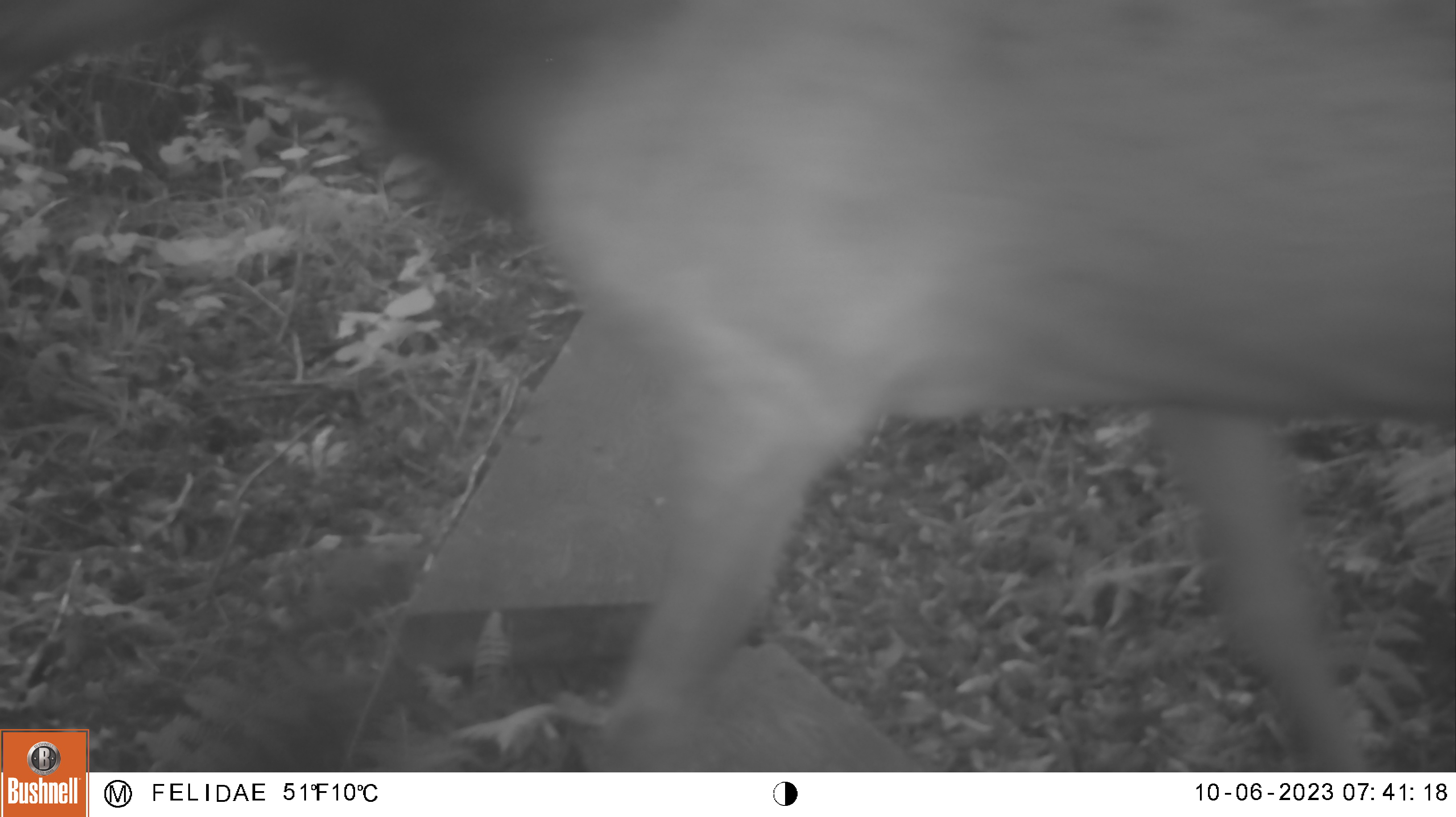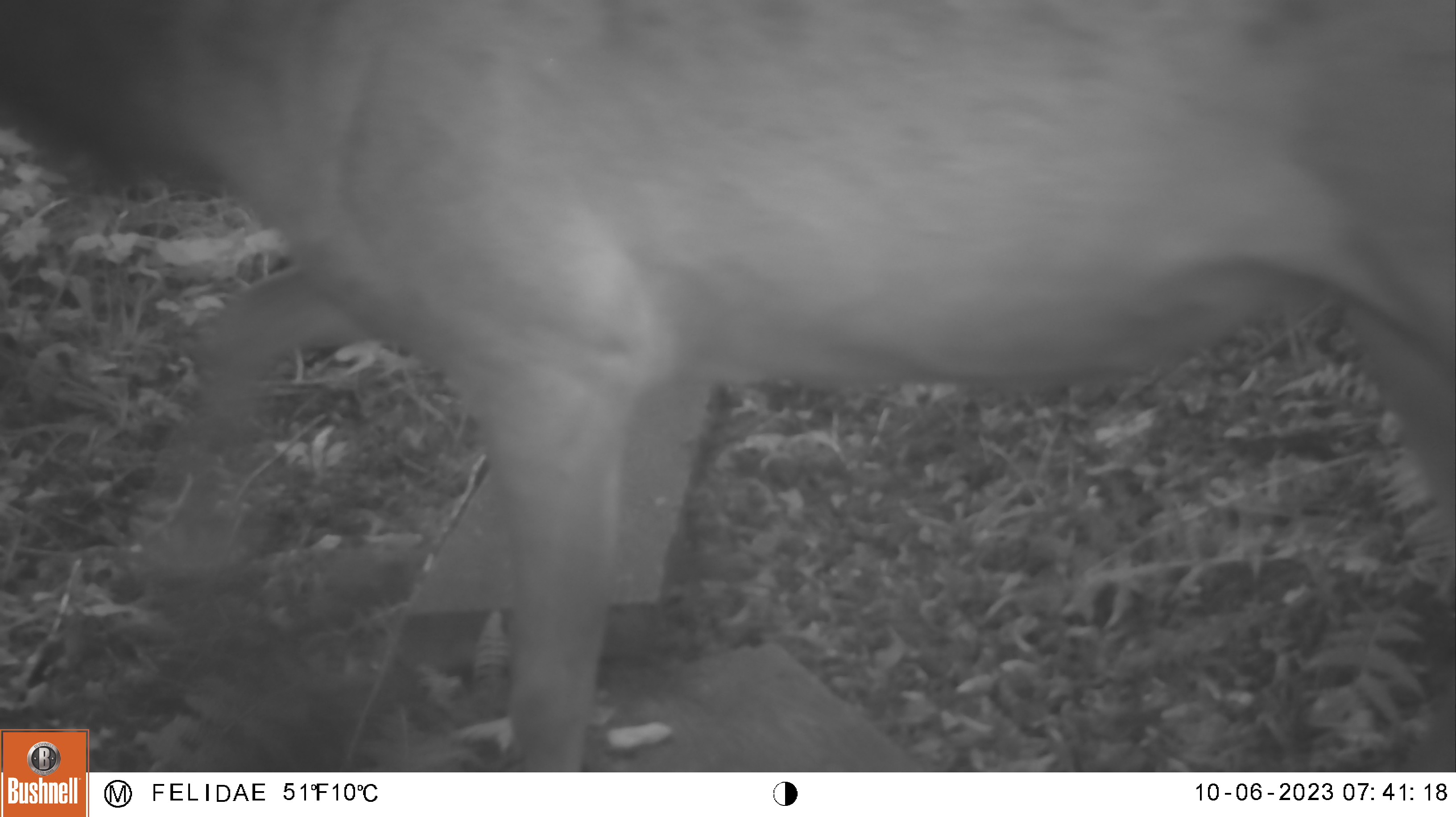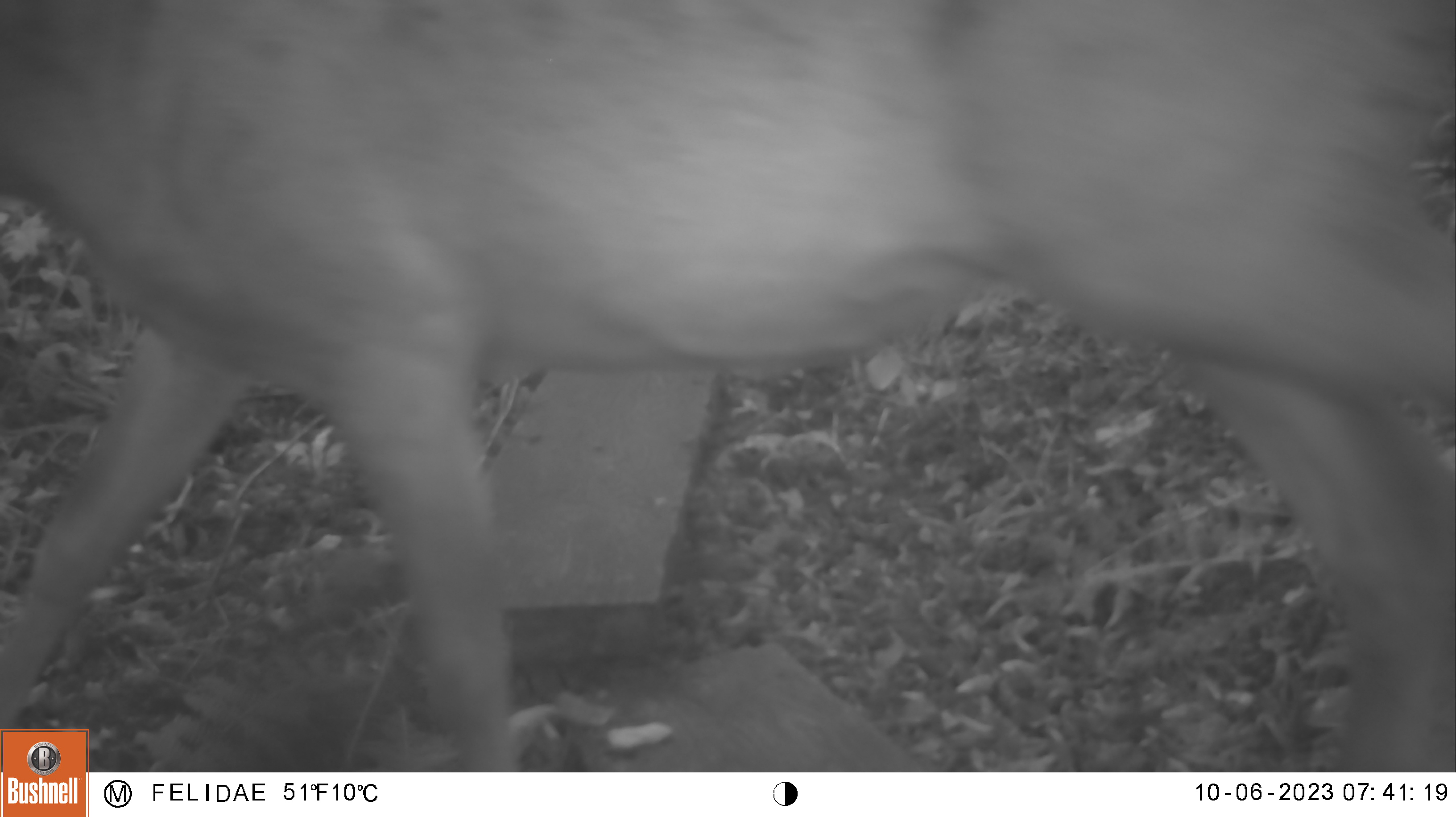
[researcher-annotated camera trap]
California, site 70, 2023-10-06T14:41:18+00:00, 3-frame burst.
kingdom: Animalia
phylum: Chordata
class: Mammalia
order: Artiodactyla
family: Cervidae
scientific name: Cervidae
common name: elk or deer